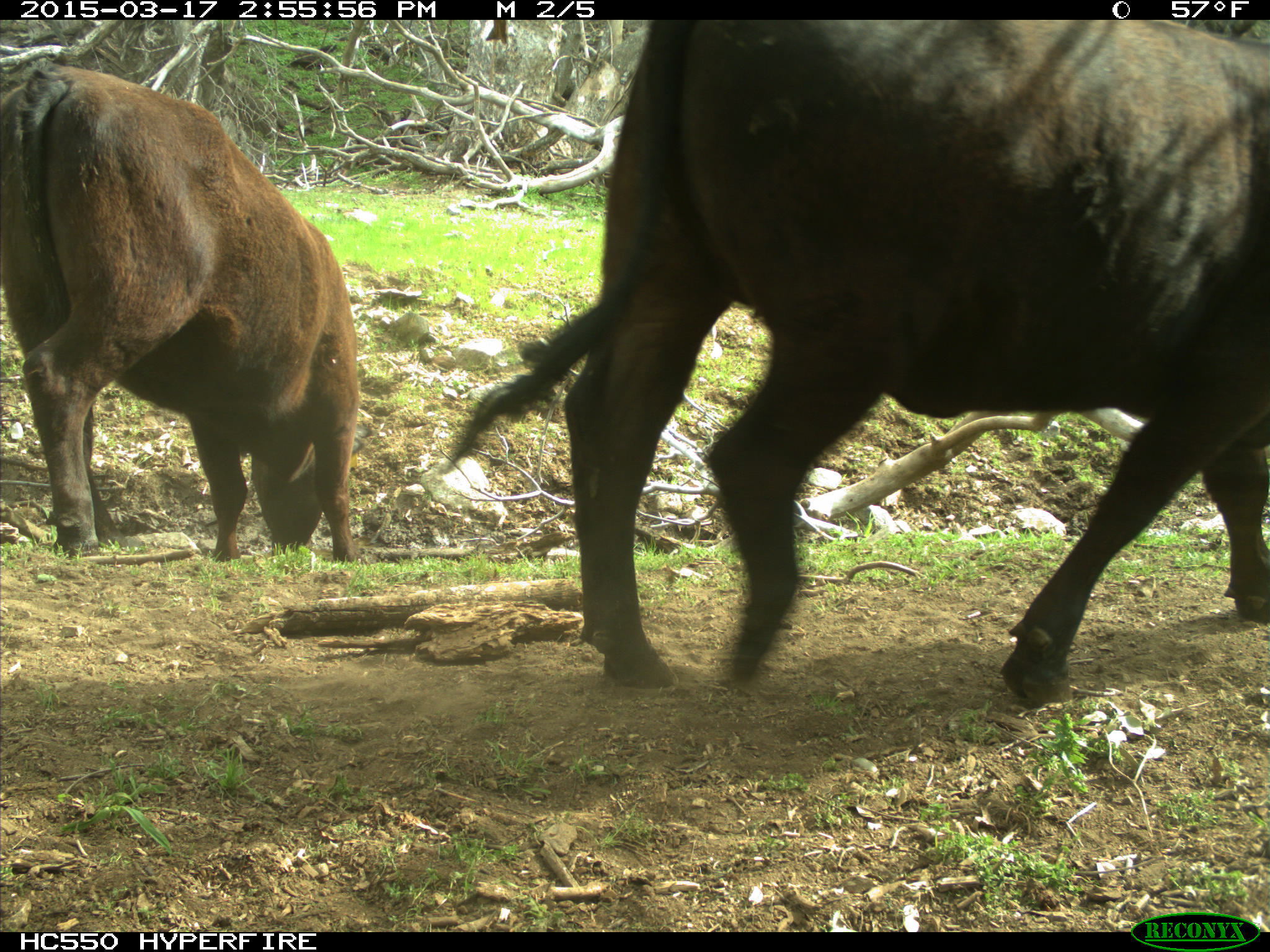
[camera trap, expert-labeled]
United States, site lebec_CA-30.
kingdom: Animalia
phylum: Chordata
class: Mammalia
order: Artiodactyla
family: Bovidae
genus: Bos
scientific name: Bos taurus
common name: domestic cow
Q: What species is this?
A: Bos taurus (domestic cow).